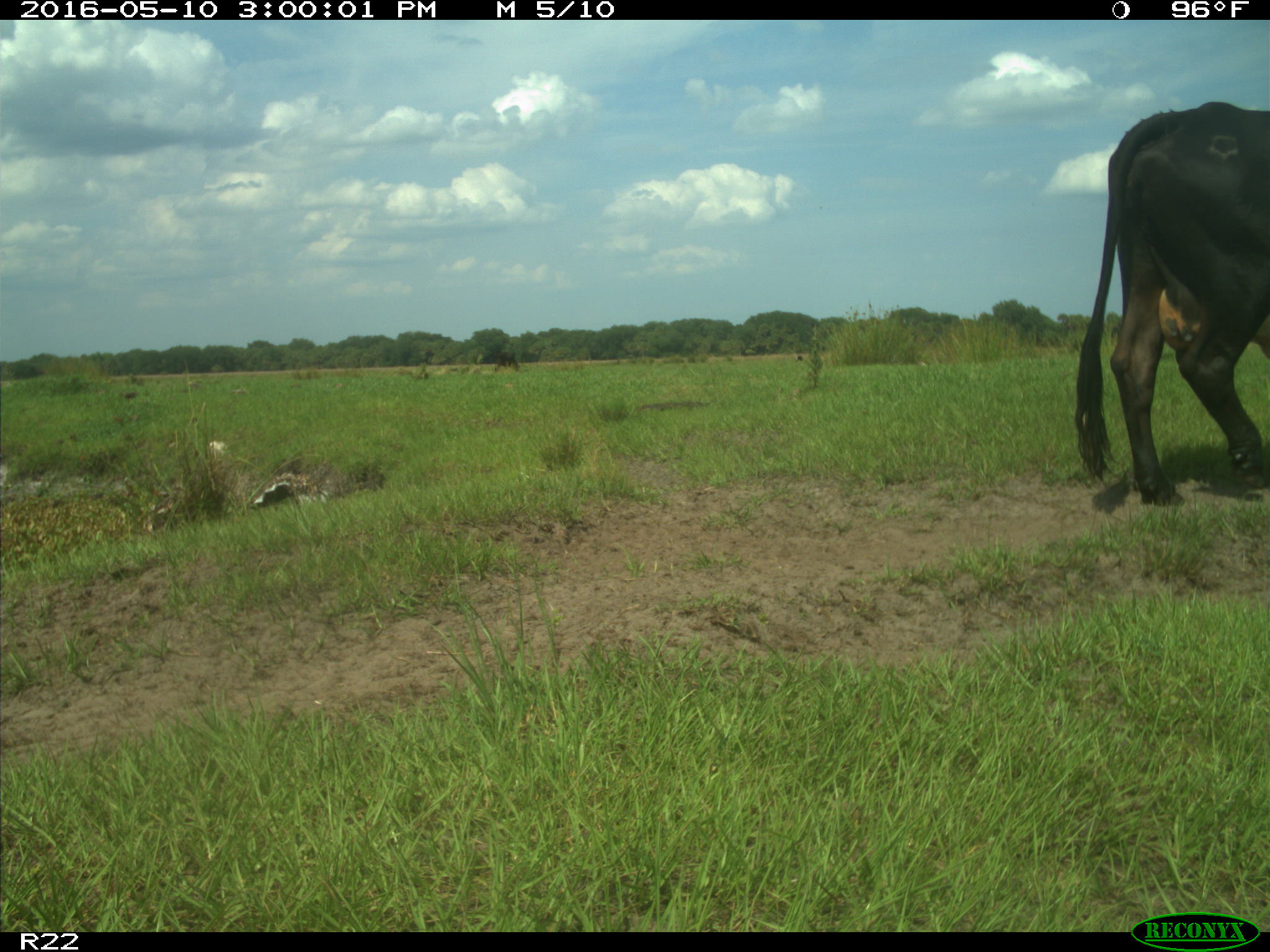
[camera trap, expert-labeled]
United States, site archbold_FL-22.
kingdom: Animalia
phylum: Chordata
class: Mammalia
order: Artiodactyla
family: Bovidae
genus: Bos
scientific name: Bos taurus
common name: domestic cow